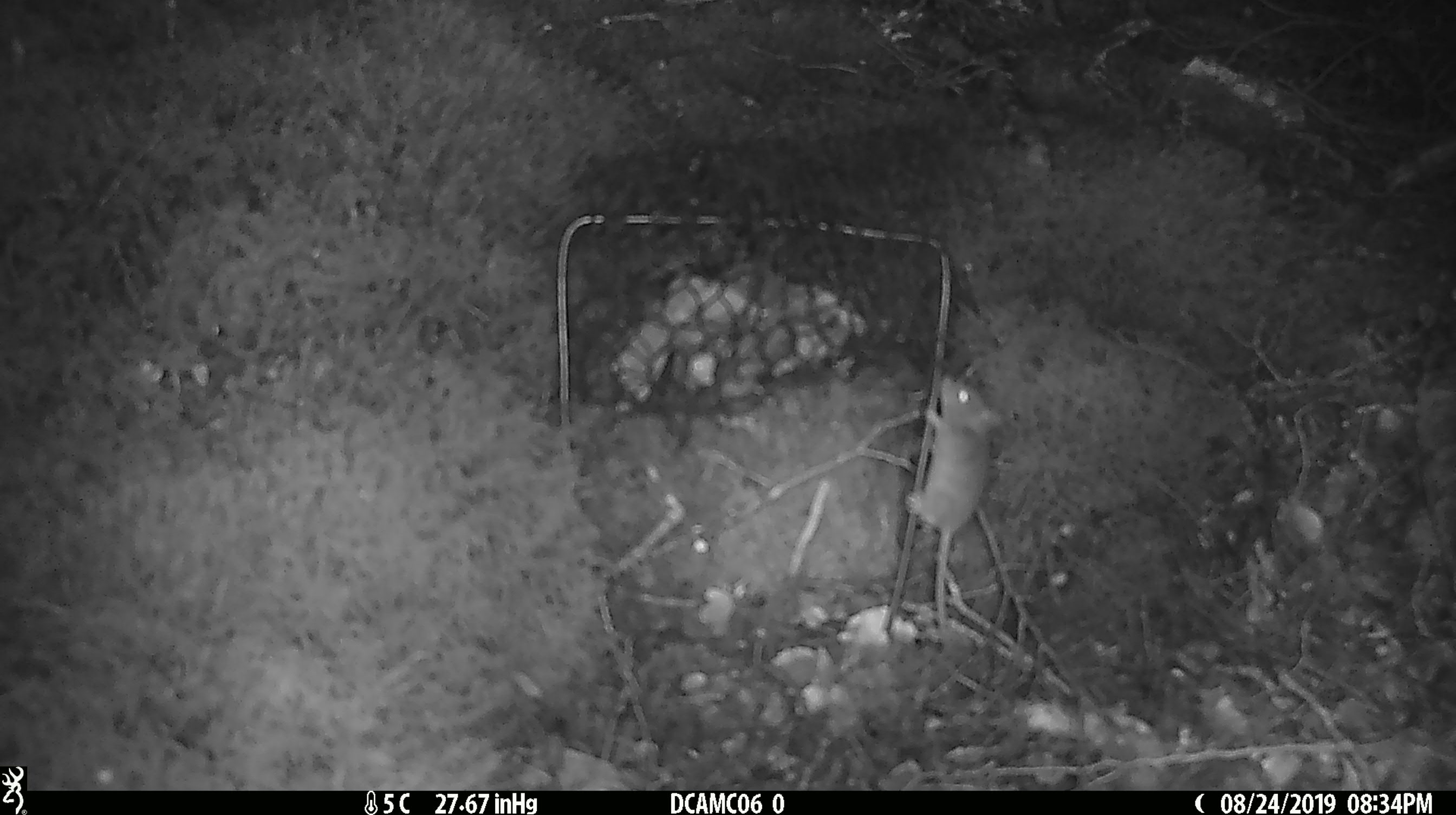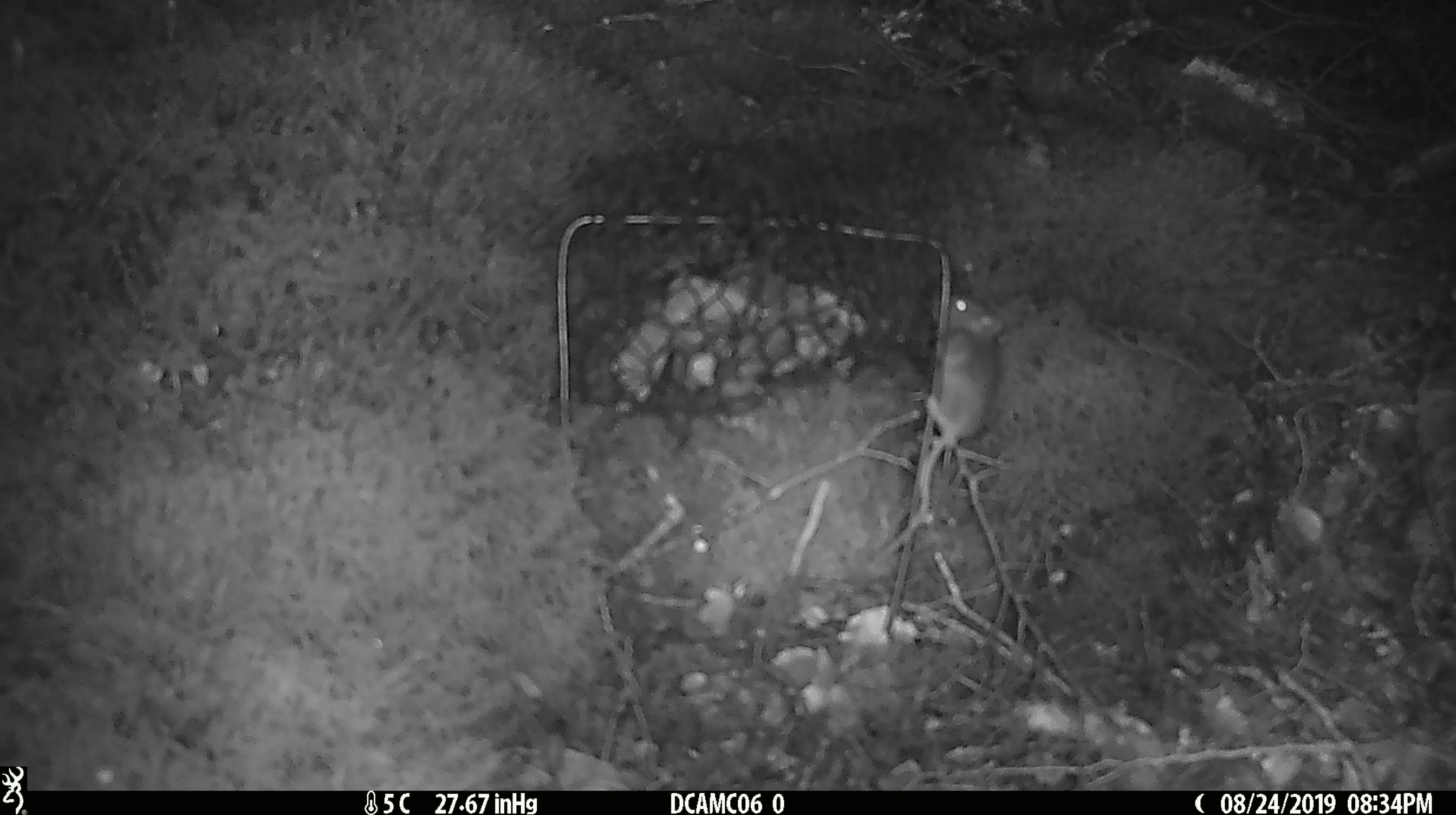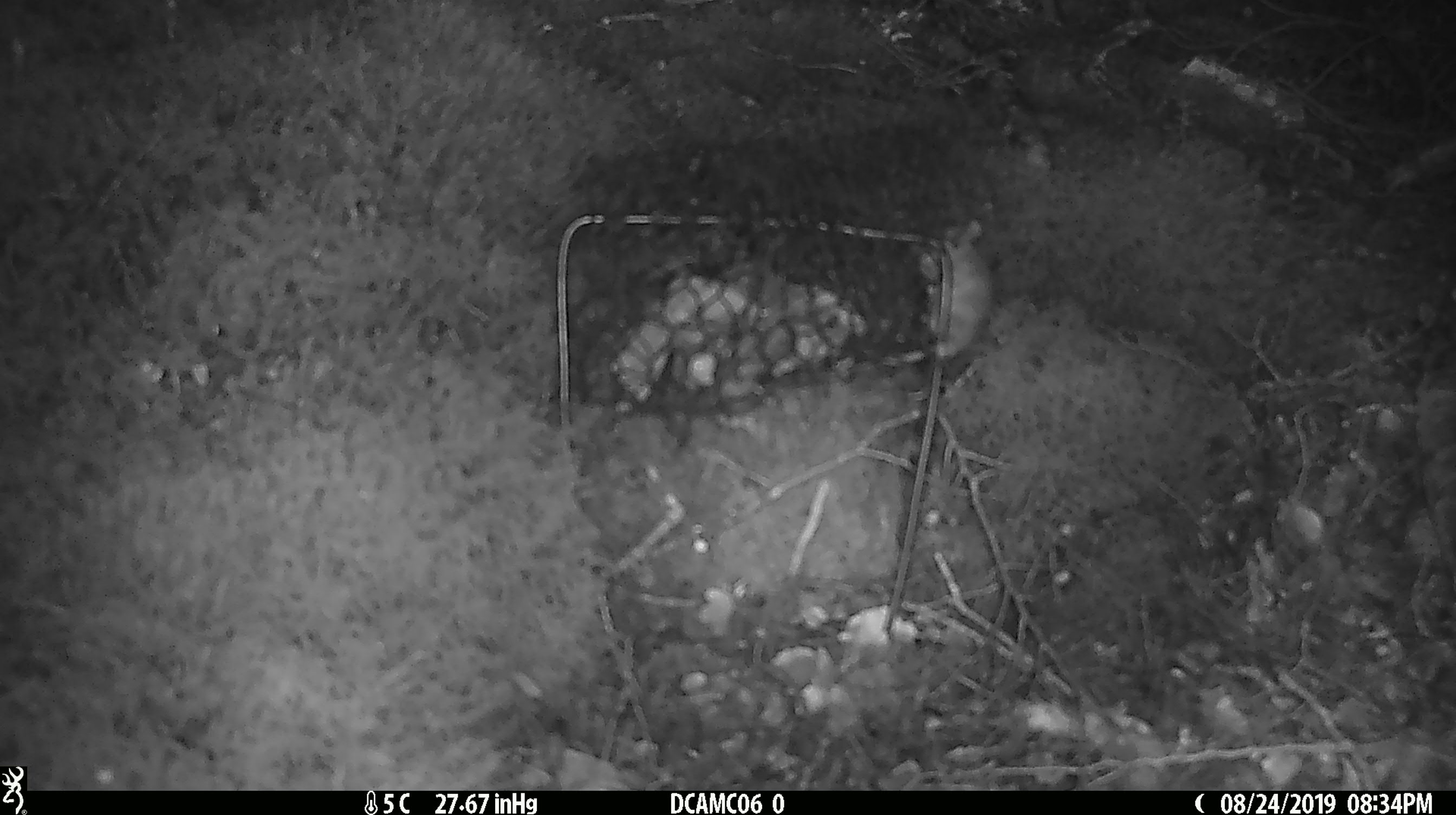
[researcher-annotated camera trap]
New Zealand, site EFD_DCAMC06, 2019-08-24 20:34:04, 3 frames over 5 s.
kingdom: Animalia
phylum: Chordata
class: Mammalia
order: Rodentia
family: Muridae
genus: Mus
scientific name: Mus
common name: mouse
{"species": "mouse (Mus)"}